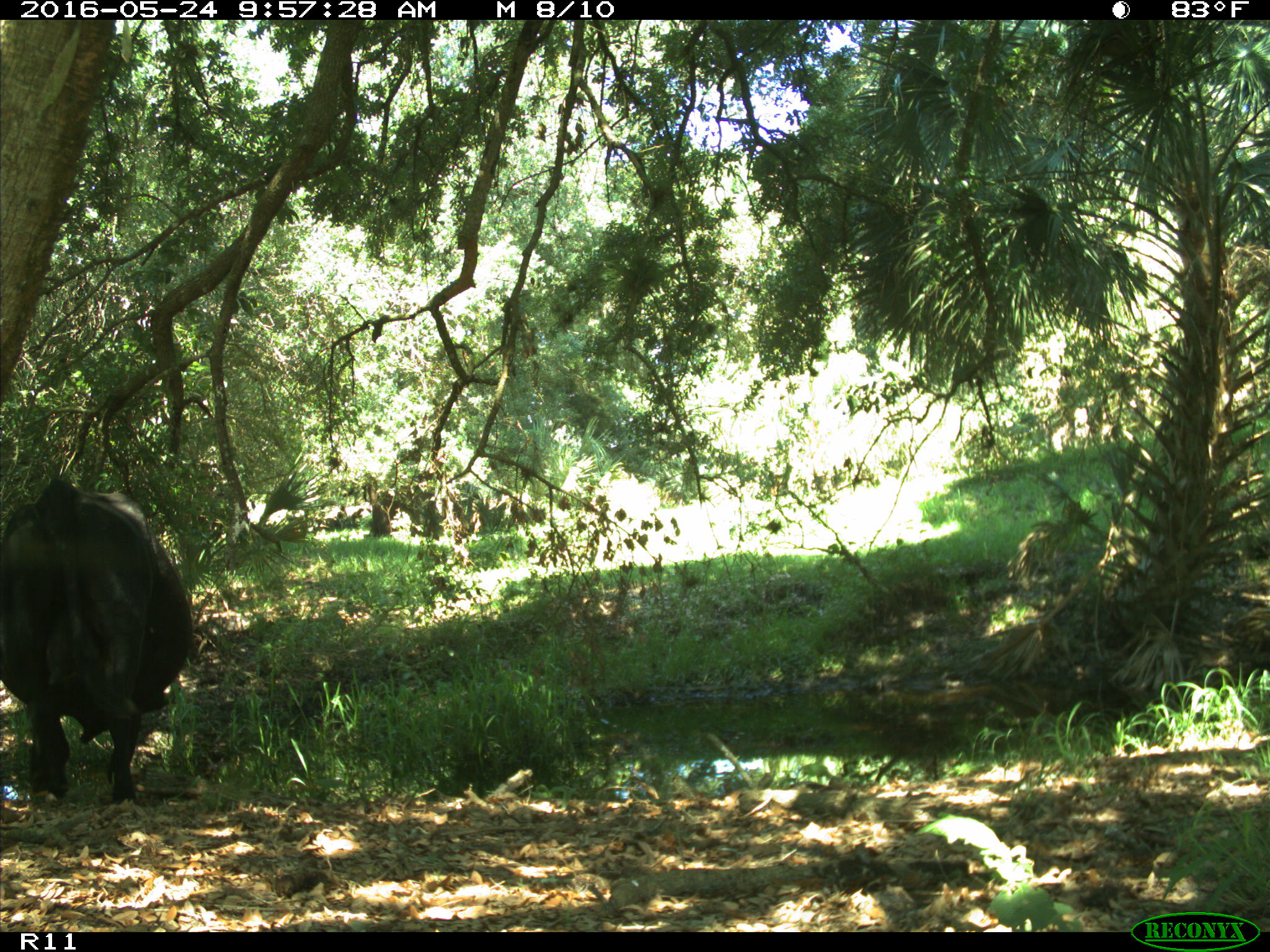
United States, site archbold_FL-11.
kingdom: Animalia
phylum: Chordata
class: Mammalia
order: Artiodactyla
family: Bovidae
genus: Bos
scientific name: Bos taurus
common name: domestic cow